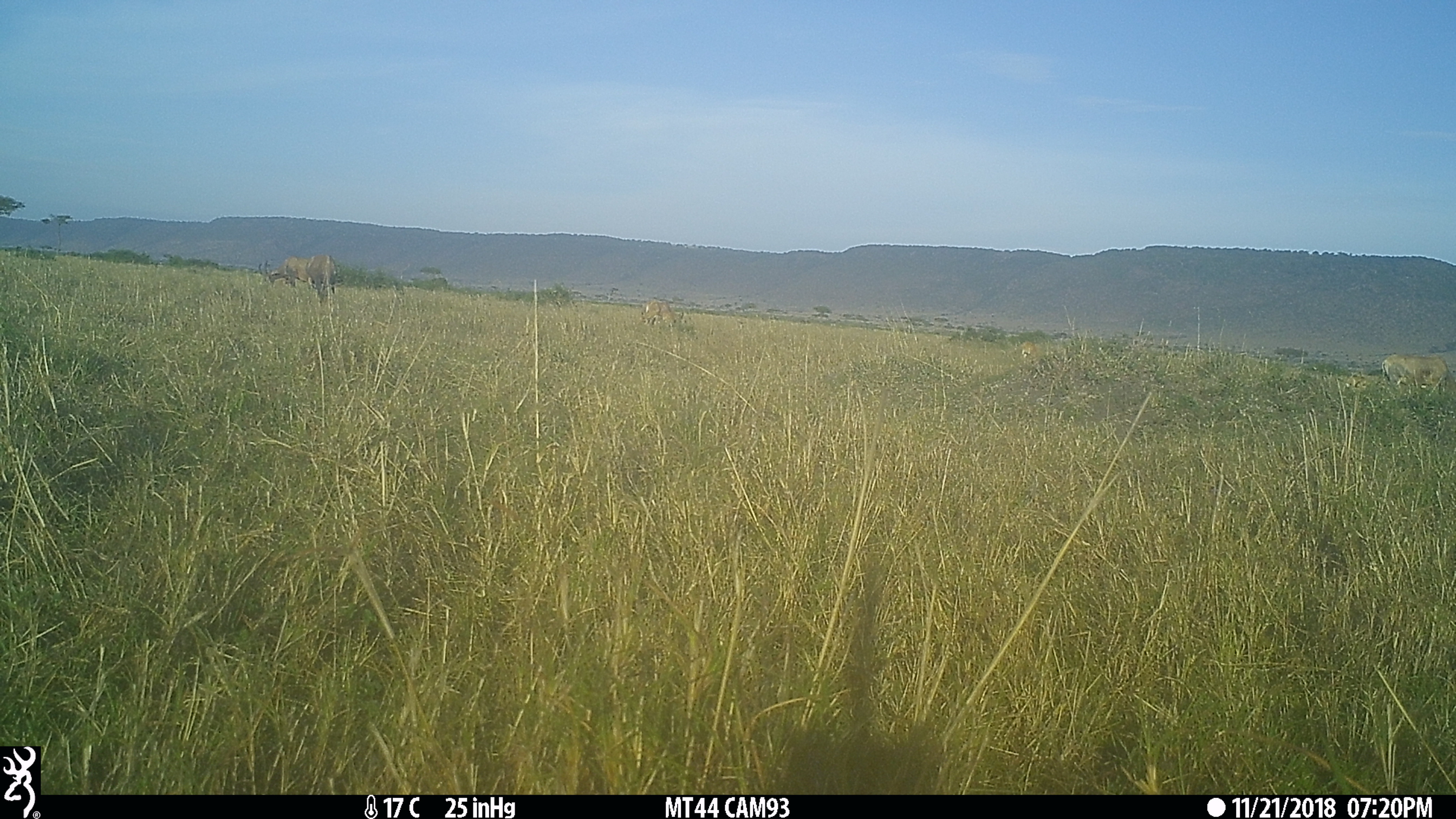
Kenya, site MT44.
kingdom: Animalia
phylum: Chordata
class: Mammalia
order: Artiodactyla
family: Bovidae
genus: Damaliscus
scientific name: Damaliscus lunatus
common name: topi